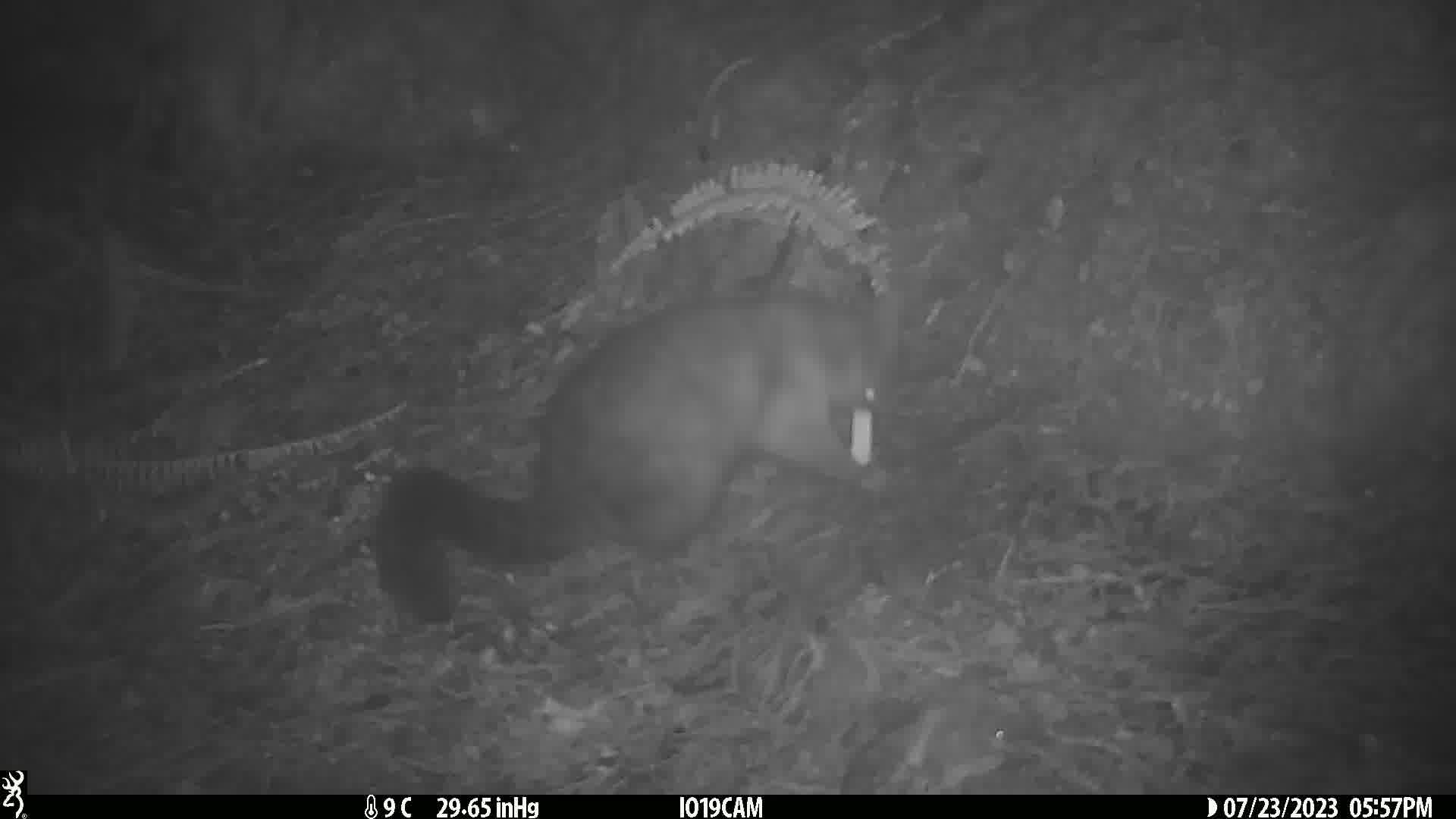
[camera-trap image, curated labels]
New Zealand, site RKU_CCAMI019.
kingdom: Animalia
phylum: Chordata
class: Mammalia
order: Diprotodontia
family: Phalangeridae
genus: Trichosurus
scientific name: Trichosurus vulpecula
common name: common brushtail possum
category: possum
Possum (common brushtail possum) (Trichosurus vulpecula).